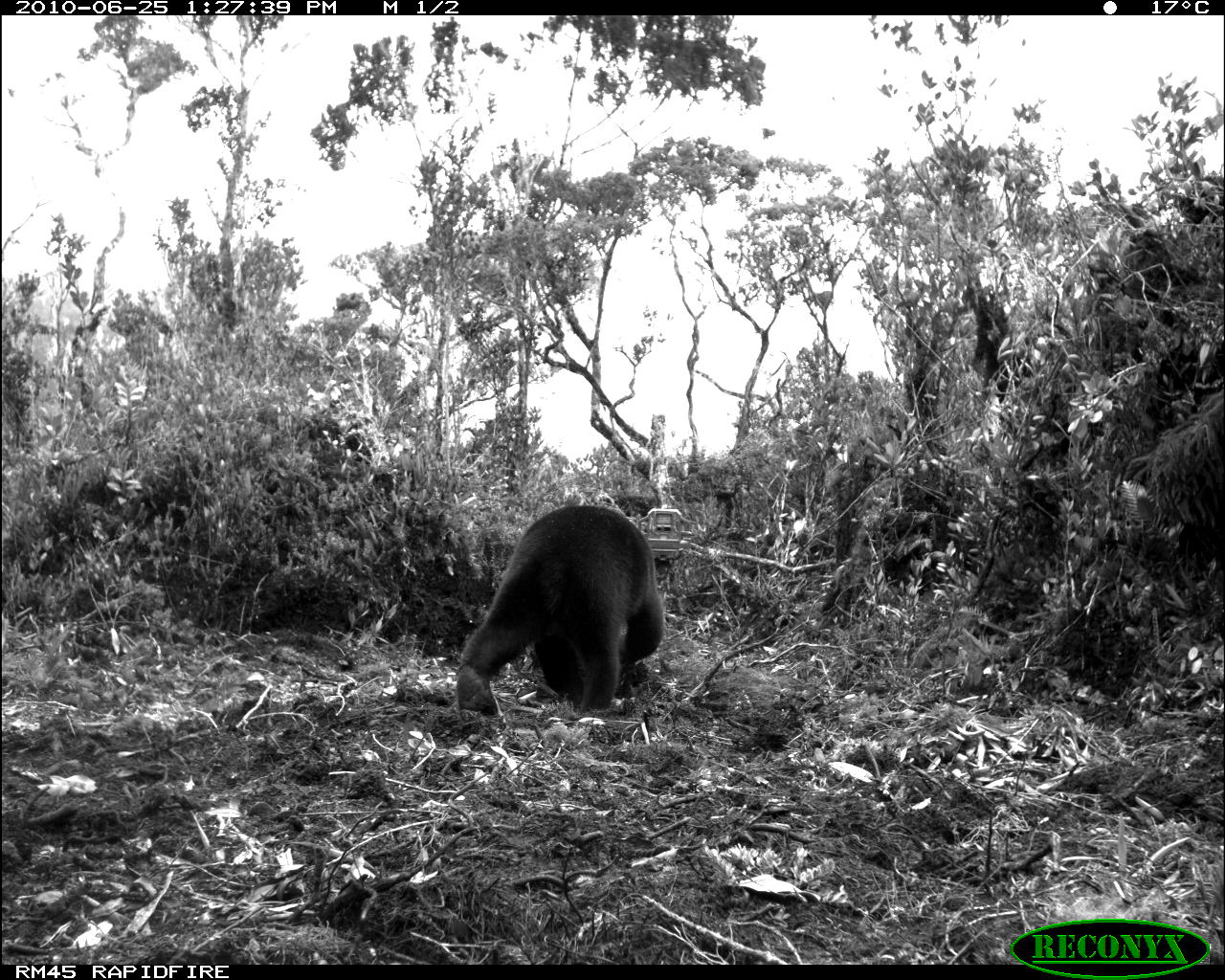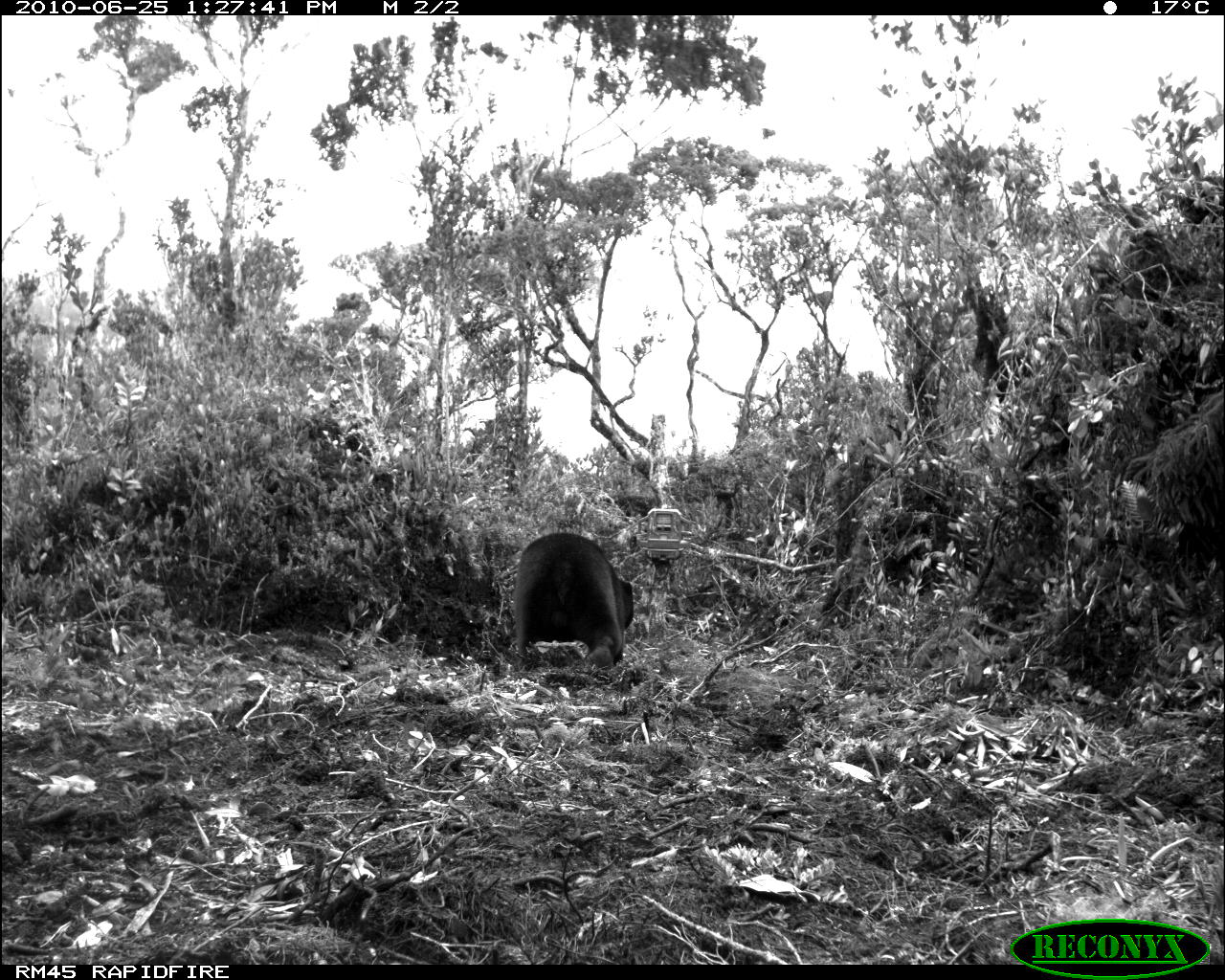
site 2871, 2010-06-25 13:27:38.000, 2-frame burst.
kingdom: Animalia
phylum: Chordata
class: Mammalia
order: Carnivora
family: Ursidae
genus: Helarctos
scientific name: Helarctos malayanus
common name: sun bear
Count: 1.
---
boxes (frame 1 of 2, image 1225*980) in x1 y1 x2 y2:
helarctos malayanus: 451 504 665 711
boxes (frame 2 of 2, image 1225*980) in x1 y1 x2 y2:
helarctos malayanus: 514 530 634 669